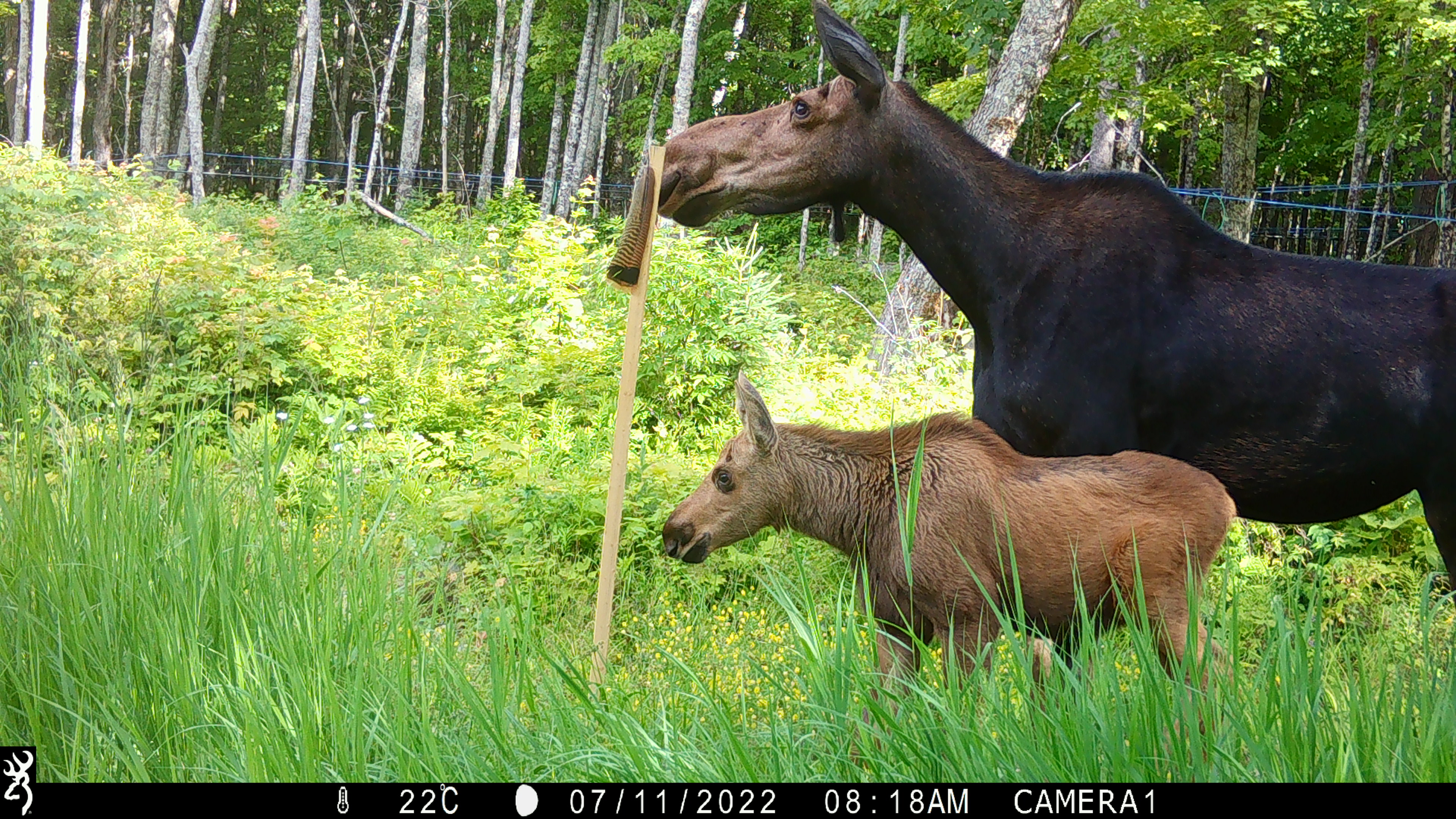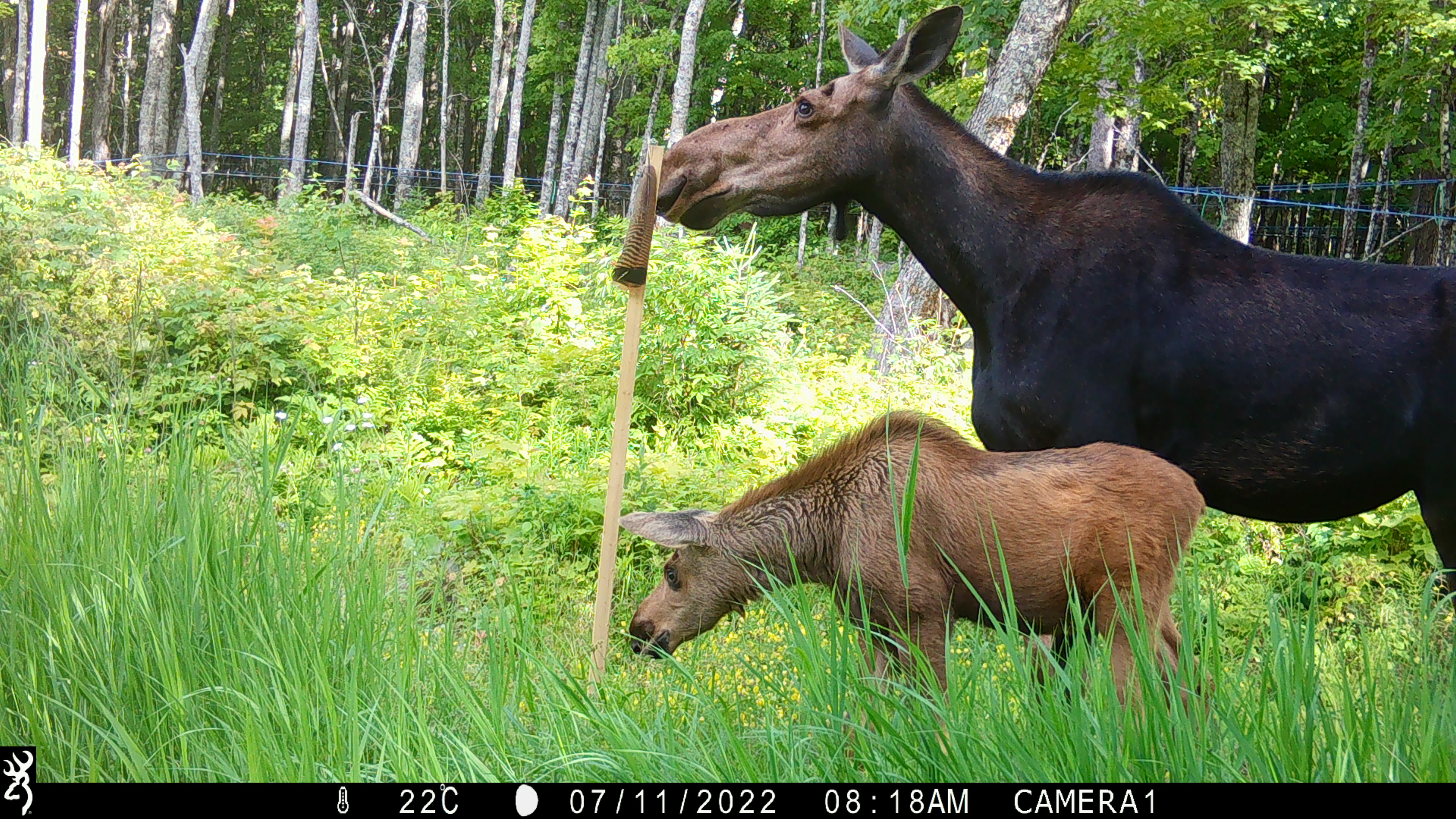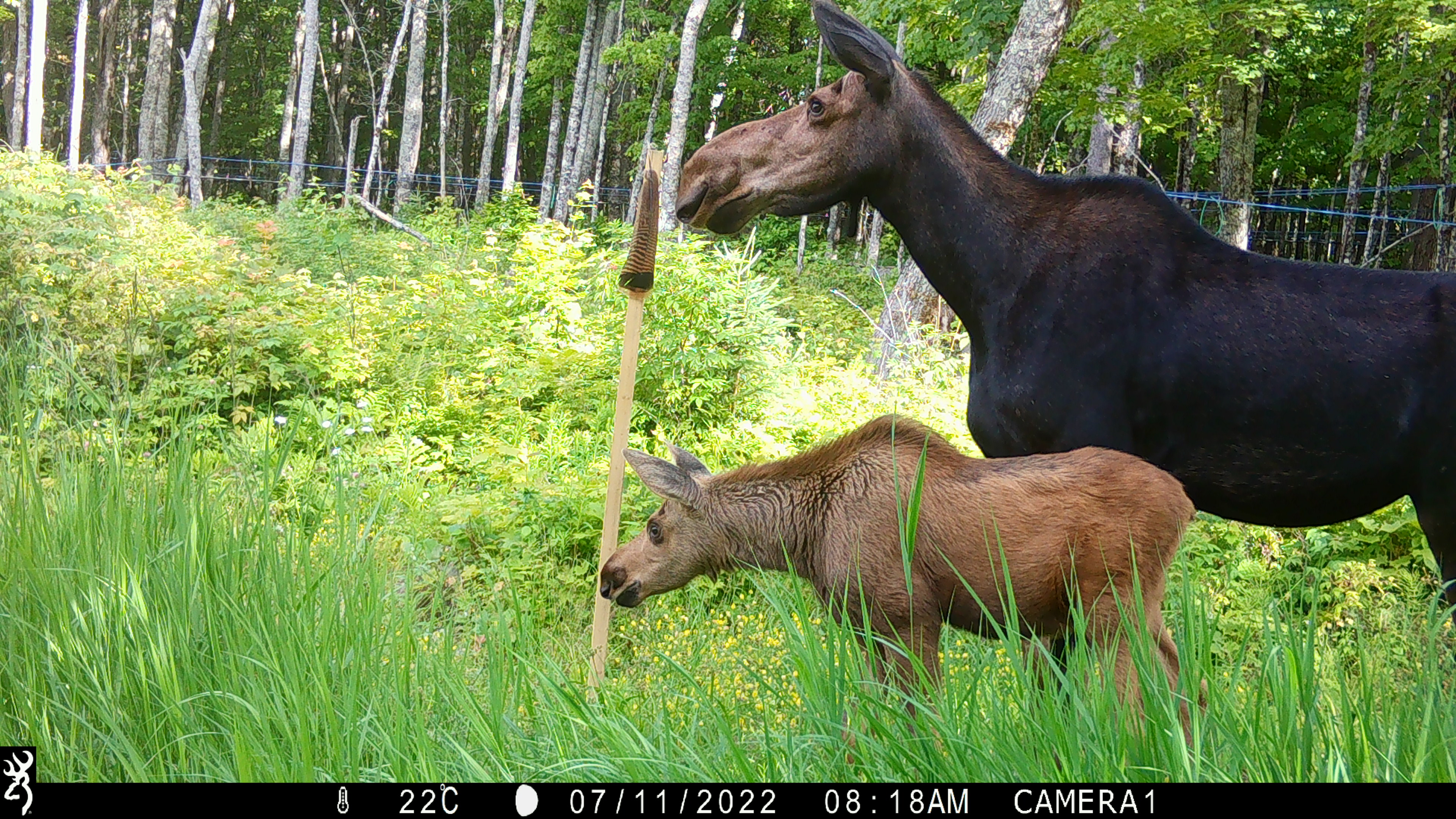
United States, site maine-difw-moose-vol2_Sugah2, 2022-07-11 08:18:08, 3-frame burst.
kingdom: Animalia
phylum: Chordata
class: Mammalia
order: Artiodactyla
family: Cervidae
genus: Alces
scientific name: Alces alces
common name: moose